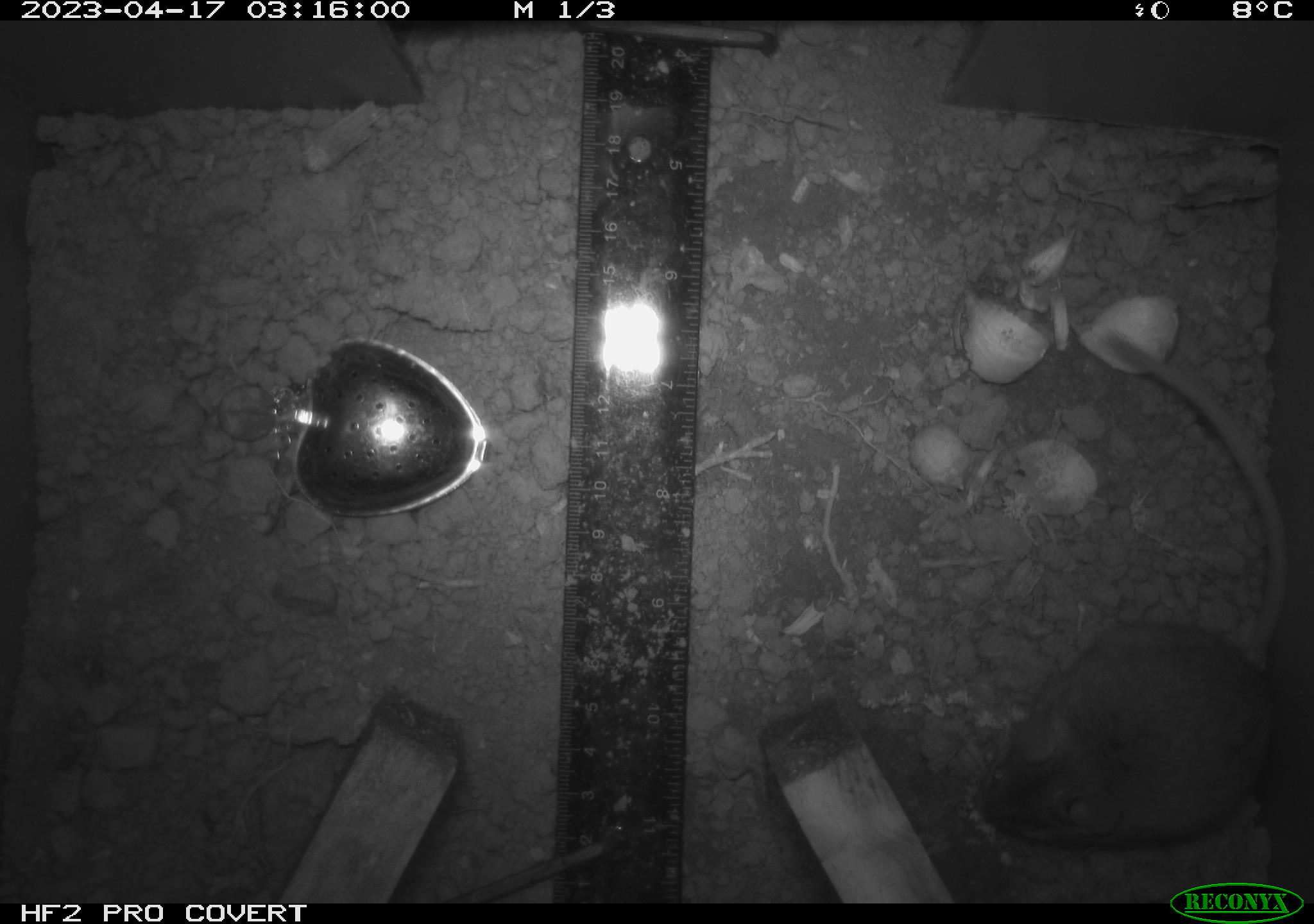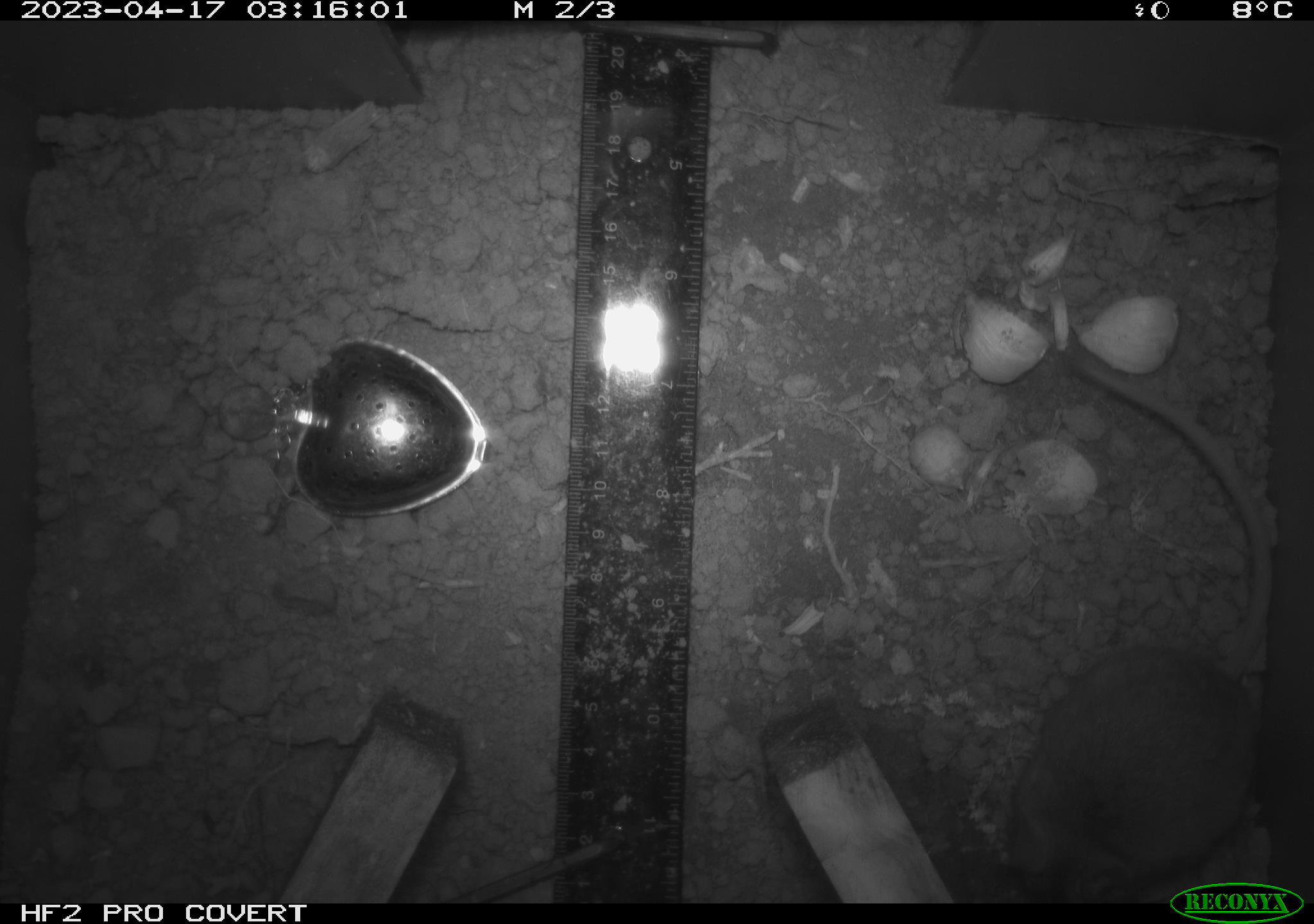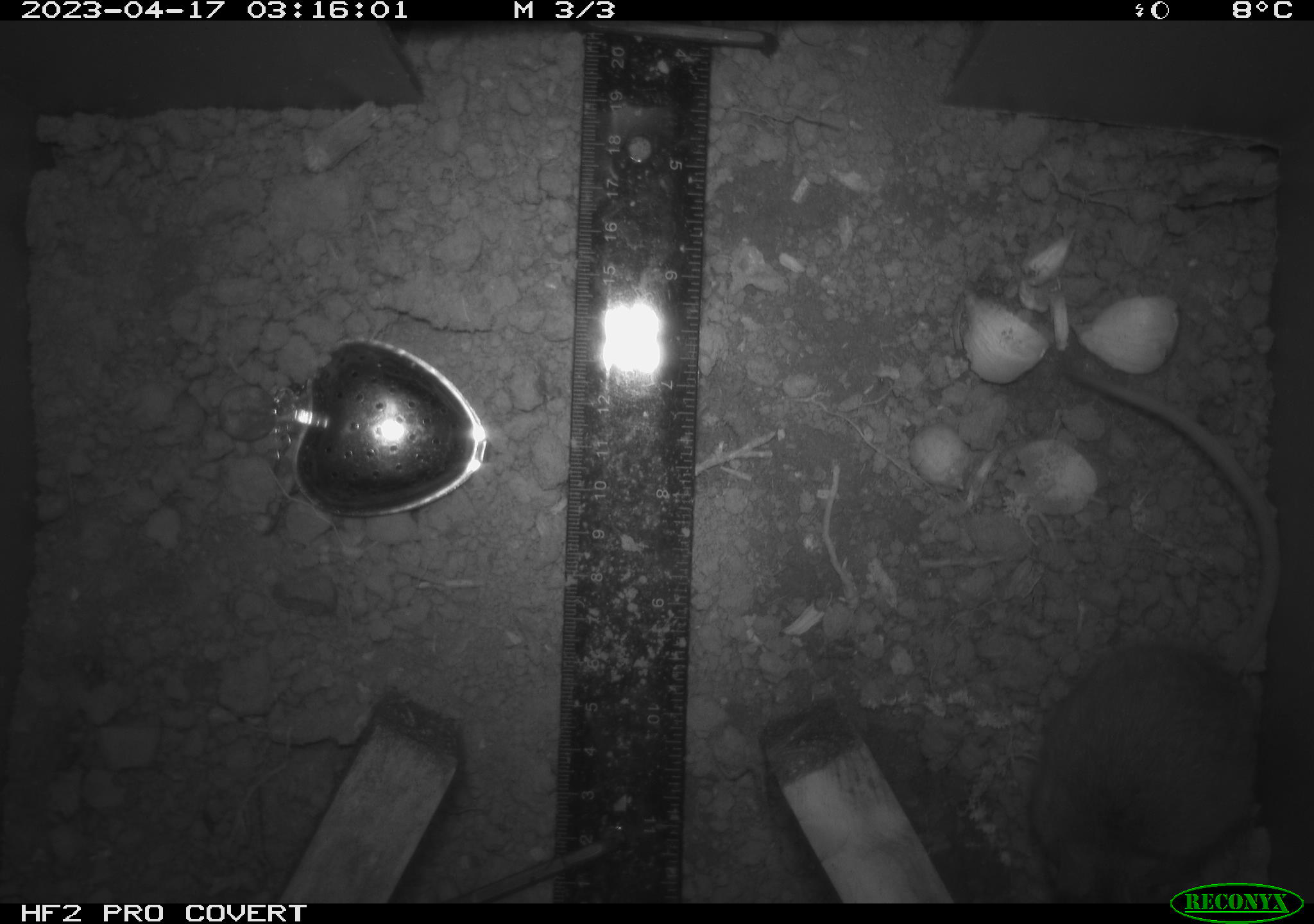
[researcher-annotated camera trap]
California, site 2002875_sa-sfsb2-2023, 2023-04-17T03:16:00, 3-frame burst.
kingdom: Animalia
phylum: Chordata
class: Mammalia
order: Rodentia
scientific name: Rodentia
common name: mouse species